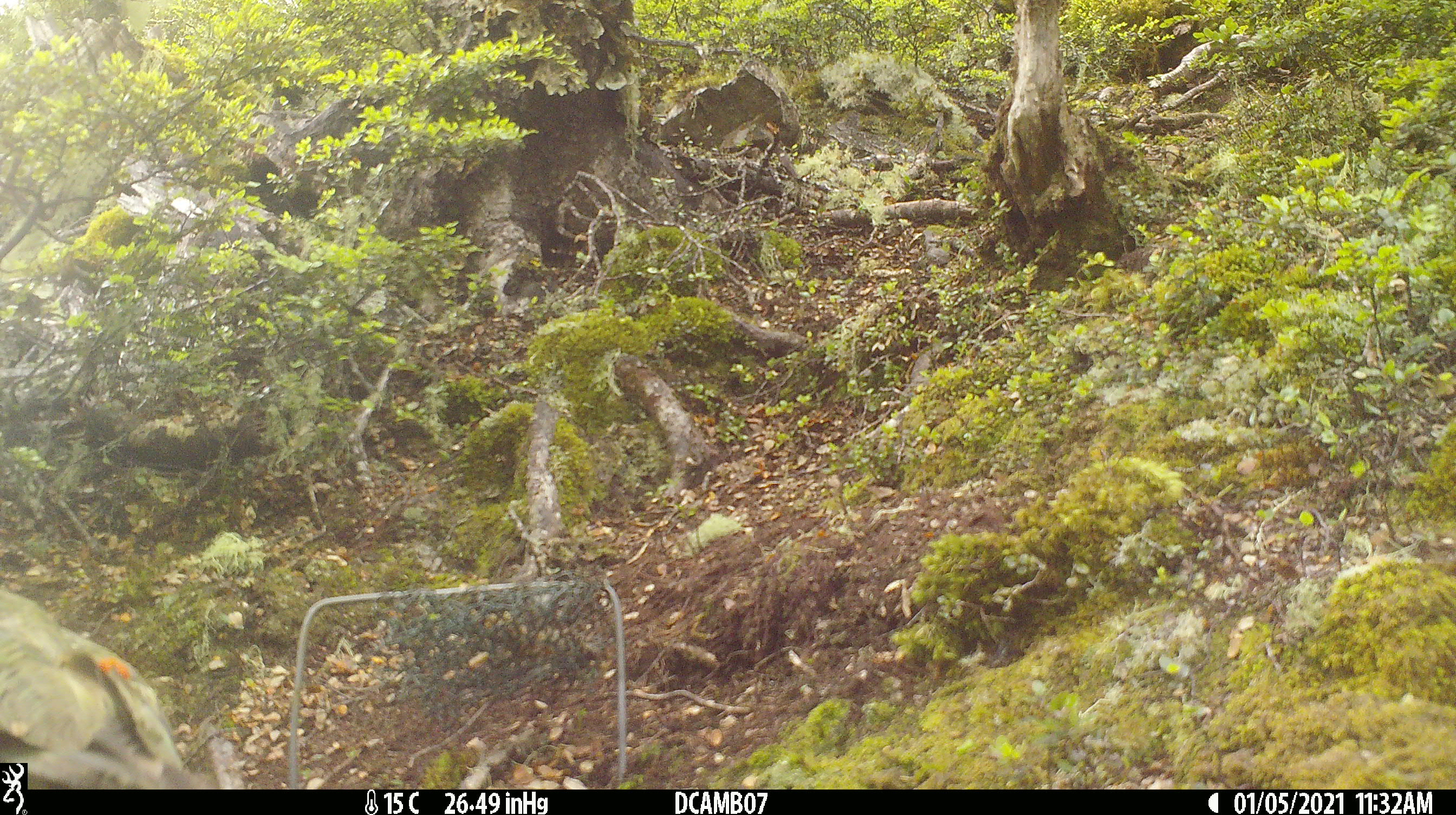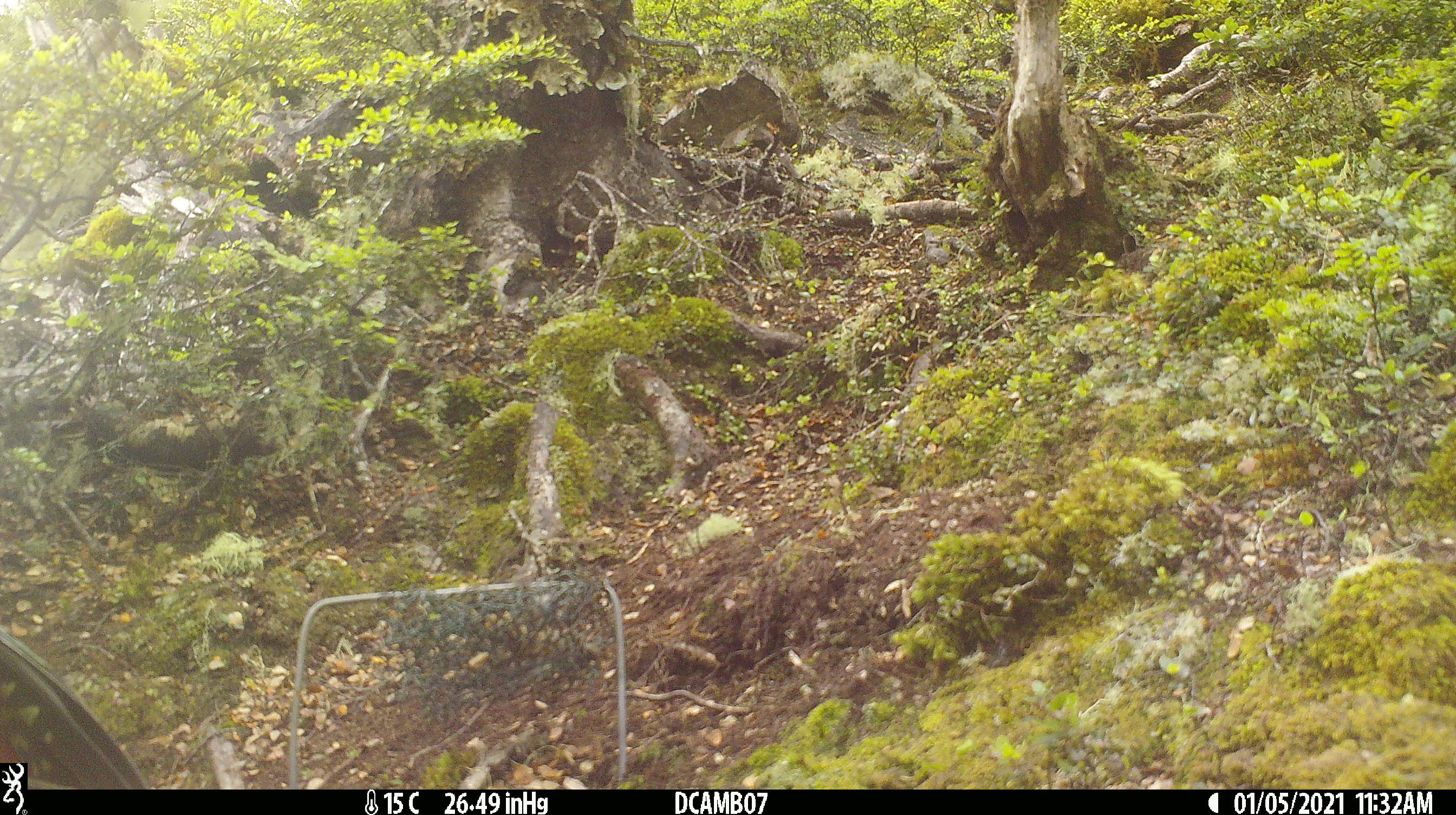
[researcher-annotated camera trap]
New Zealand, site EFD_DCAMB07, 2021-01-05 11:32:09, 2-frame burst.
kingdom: Animalia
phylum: Chordata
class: Aves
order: Psittaciformes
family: Strigopidae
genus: Nestor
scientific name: Nestor notabilis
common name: kea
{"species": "kea (Nestor notabilis)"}